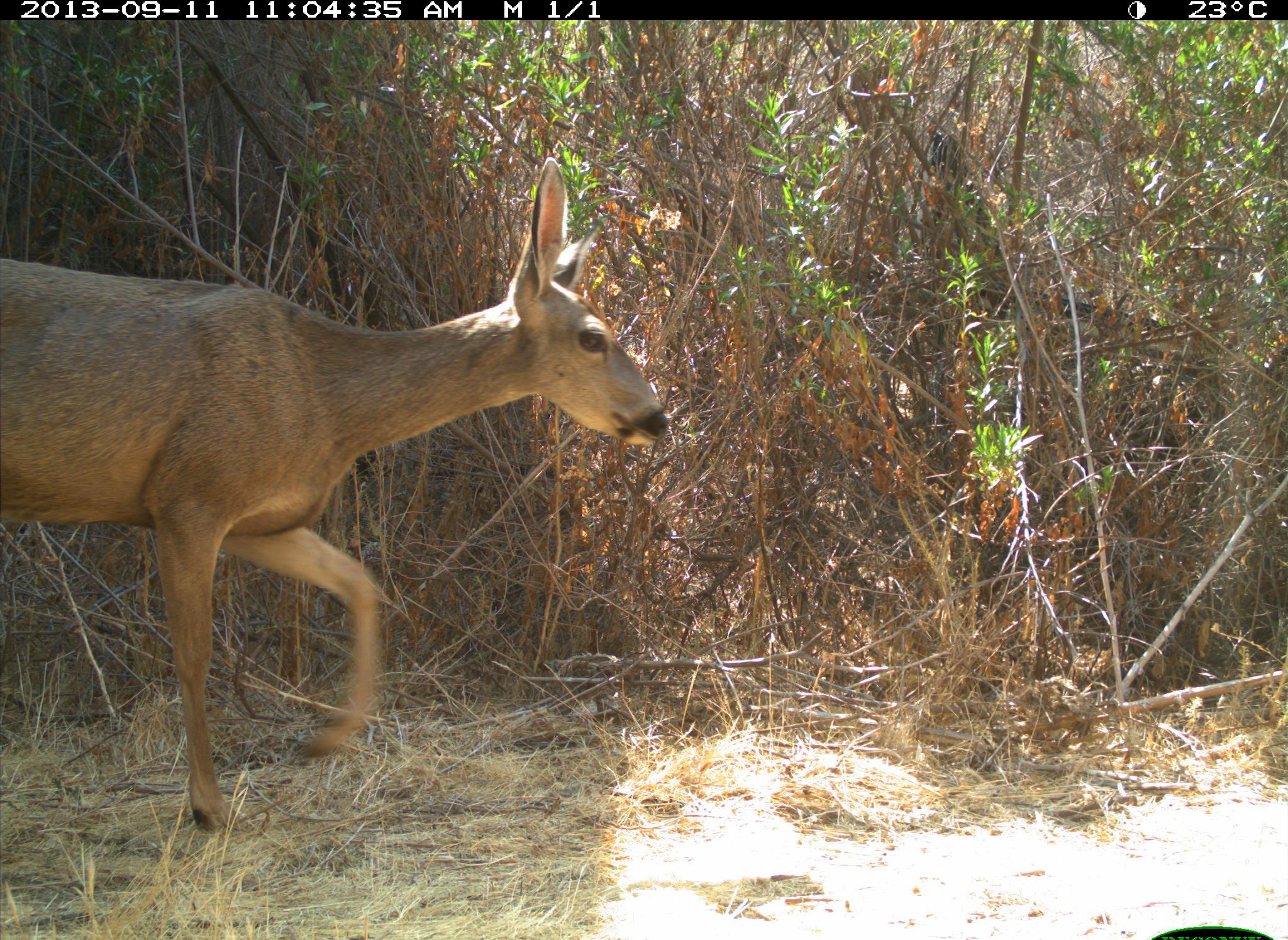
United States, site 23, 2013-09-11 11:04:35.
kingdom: Animalia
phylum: Chordata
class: Mammalia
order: Artiodactyla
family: Cervidae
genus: Odocoileus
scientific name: Odocoileus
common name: deer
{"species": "deer (Odocoileus)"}